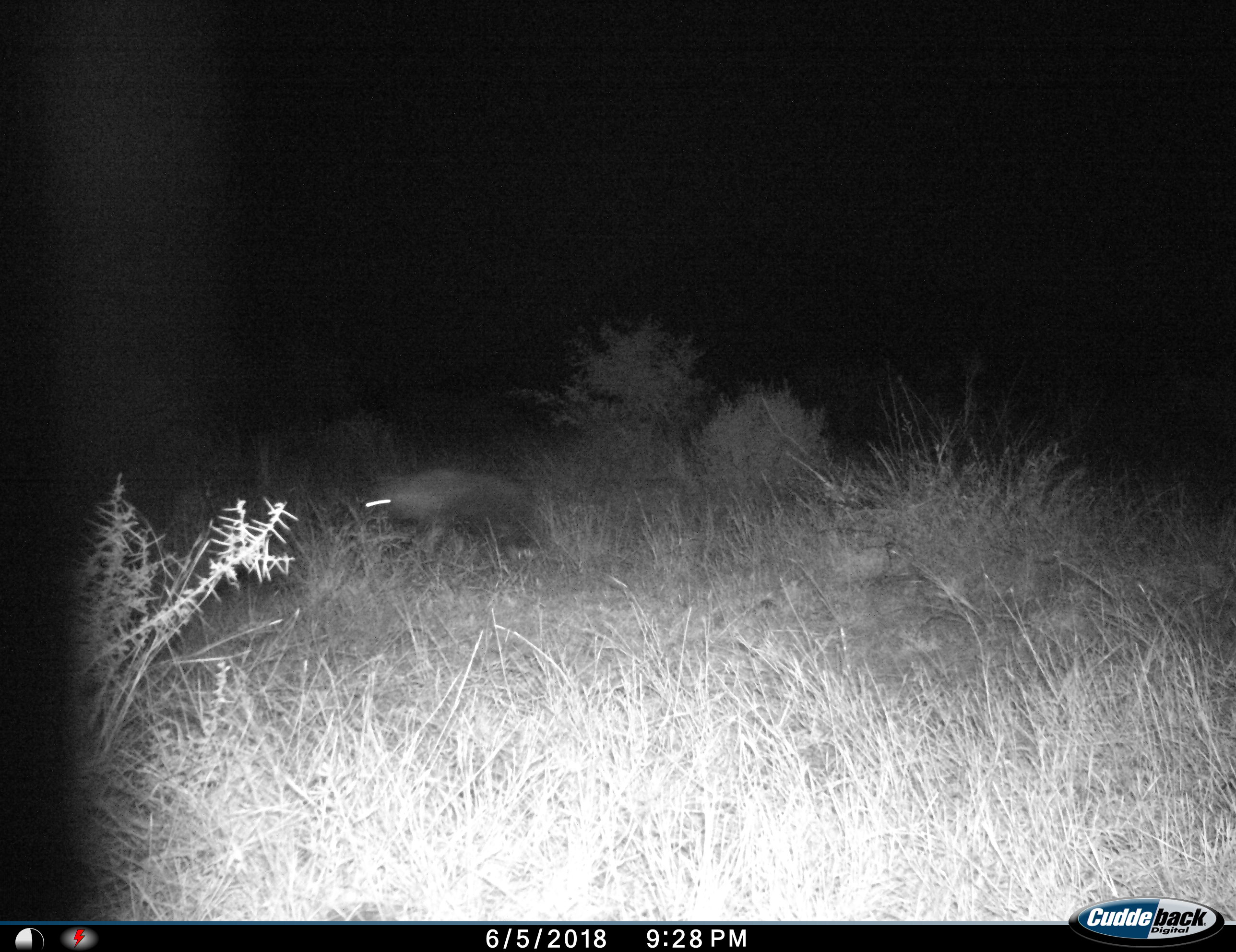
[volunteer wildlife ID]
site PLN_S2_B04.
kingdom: Animalia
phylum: Chordata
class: Mammalia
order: Carnivora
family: Hyaenidae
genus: Parahyaena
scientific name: Parahyaena brunnea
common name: brown hyena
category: hyenabrown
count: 1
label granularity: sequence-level